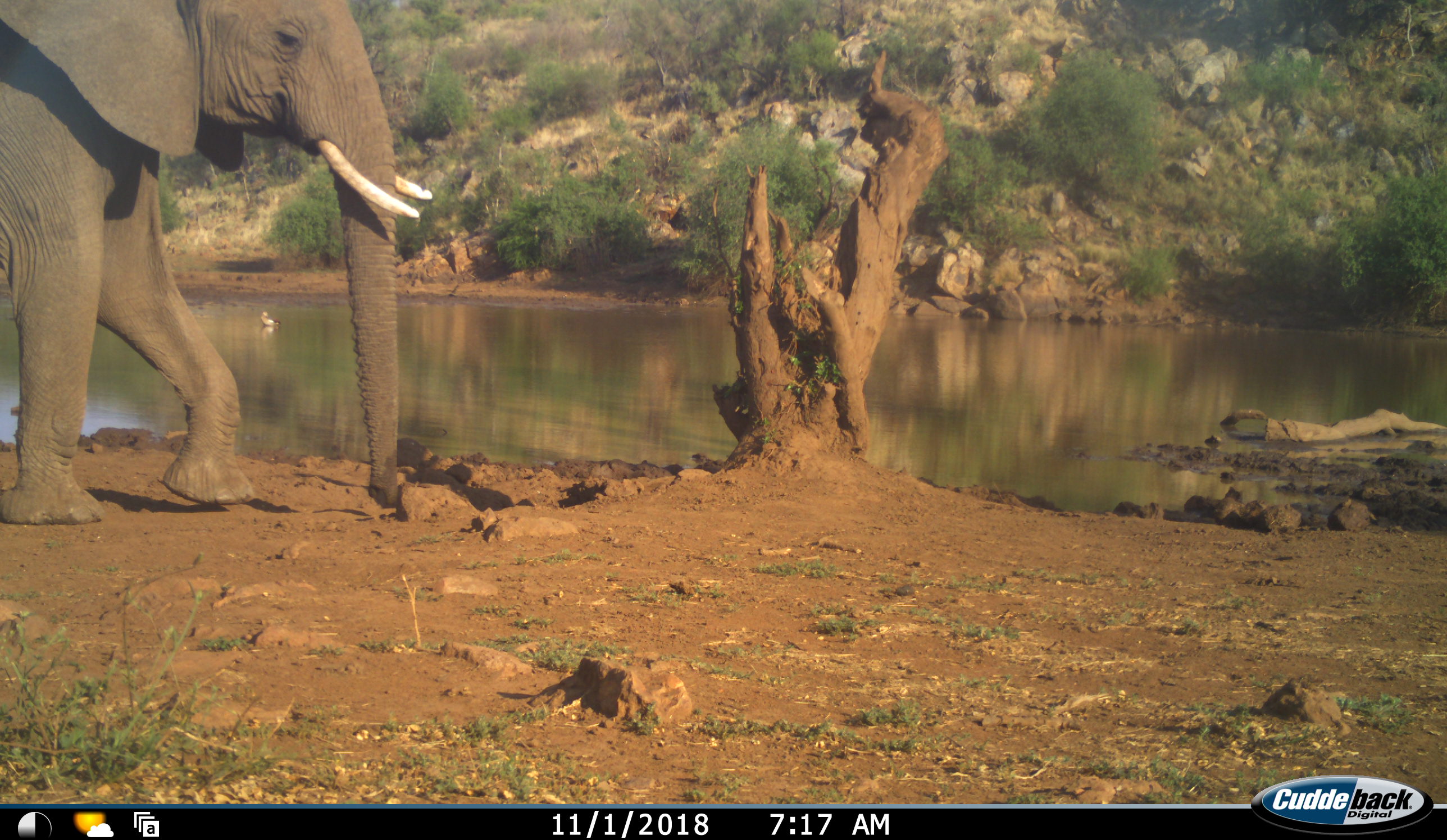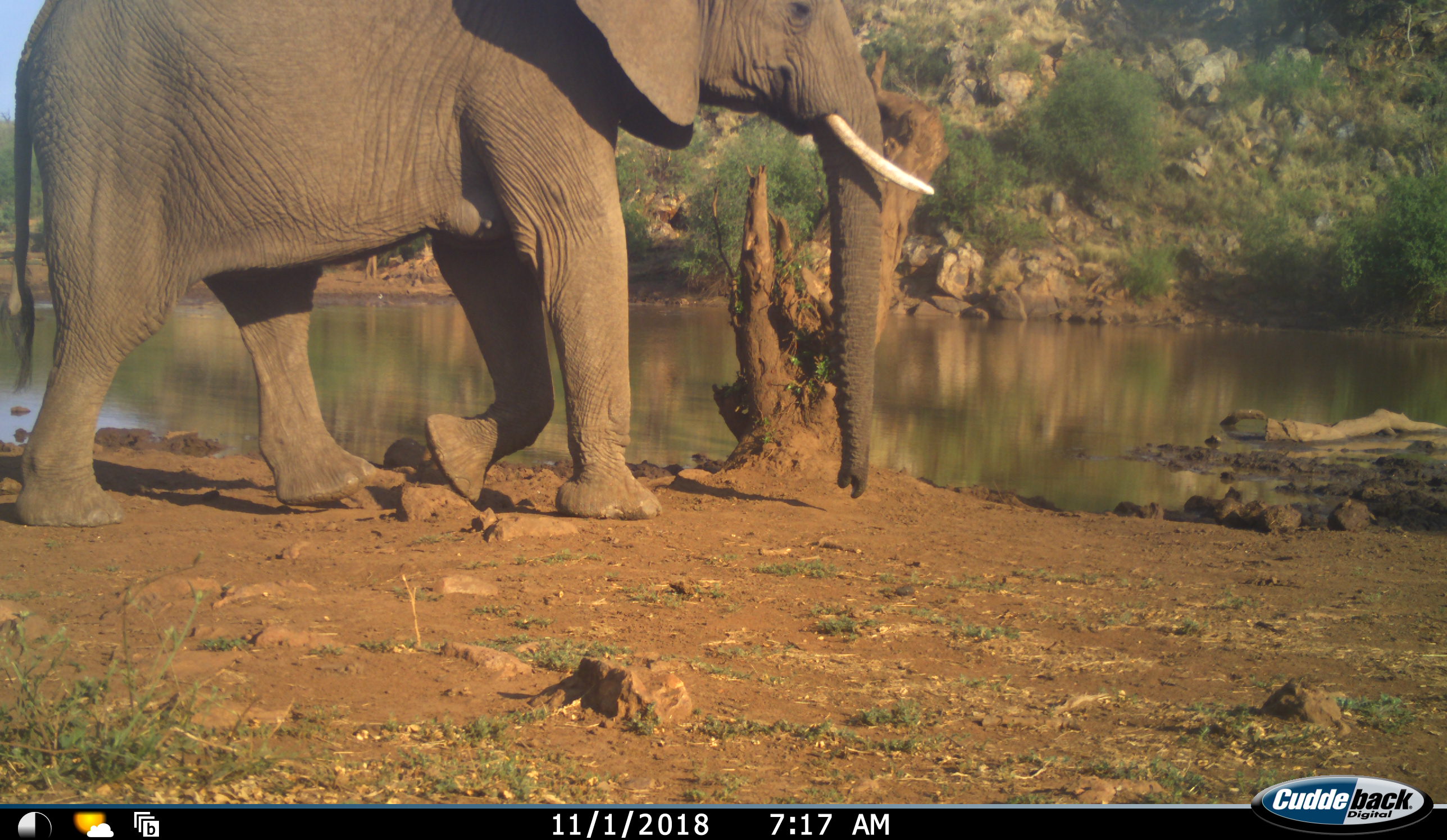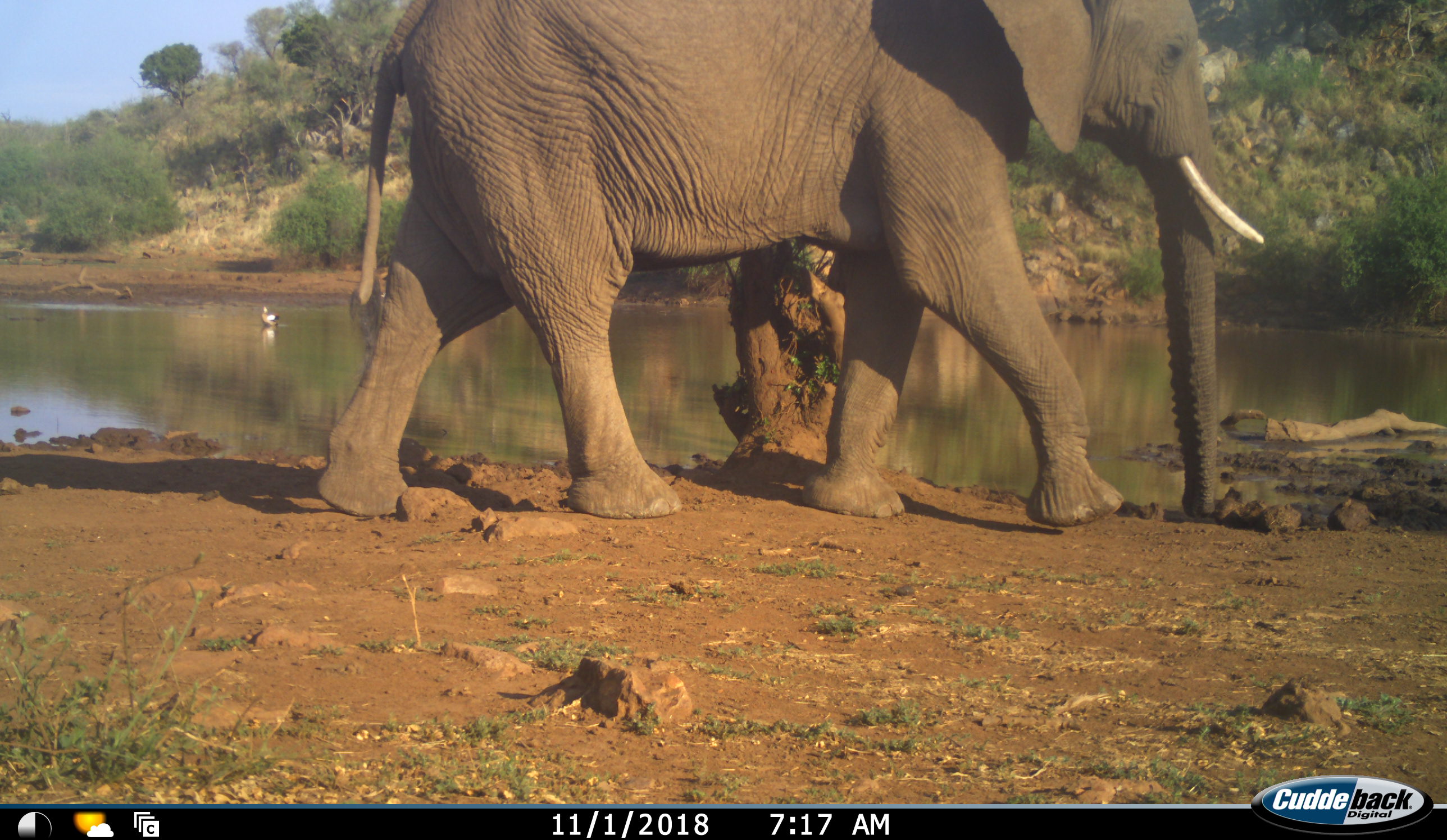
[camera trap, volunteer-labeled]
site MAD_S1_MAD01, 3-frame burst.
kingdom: Animalia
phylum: Chordata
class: Mammalia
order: Proboscidea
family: Elephantidae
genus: Loxodonta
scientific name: Loxodonta africana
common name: african bush elephant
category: elephant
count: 1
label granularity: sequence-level